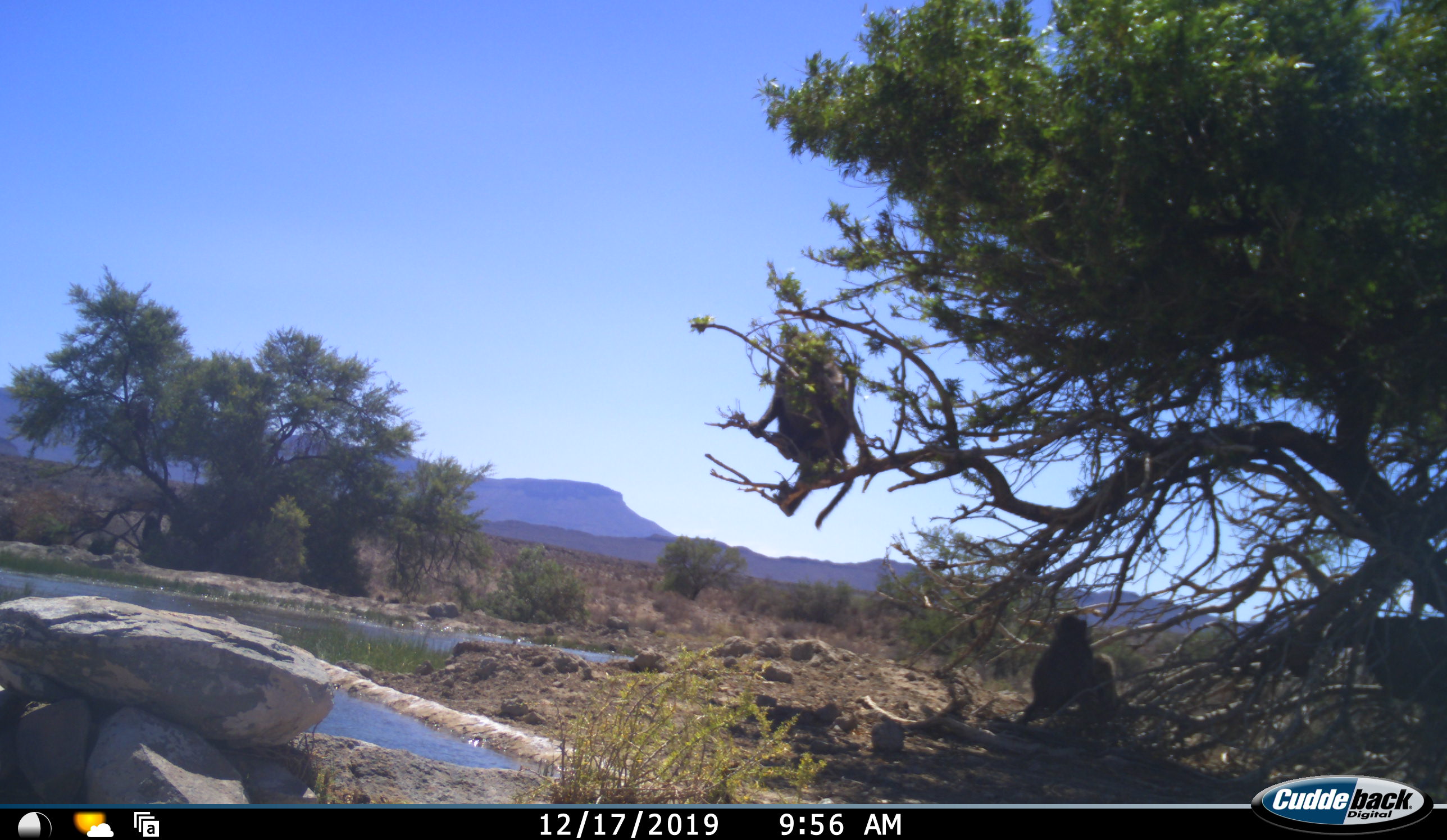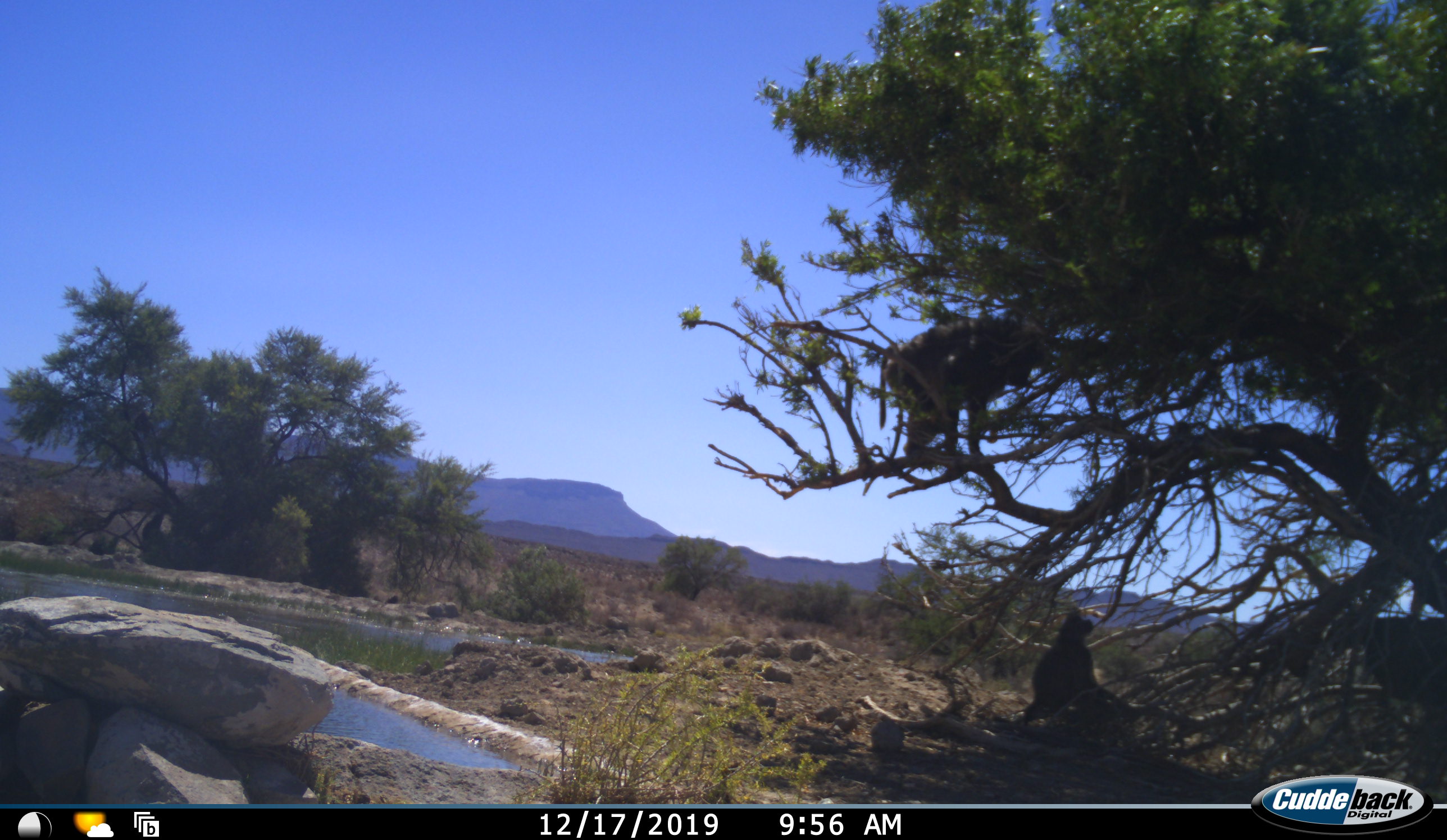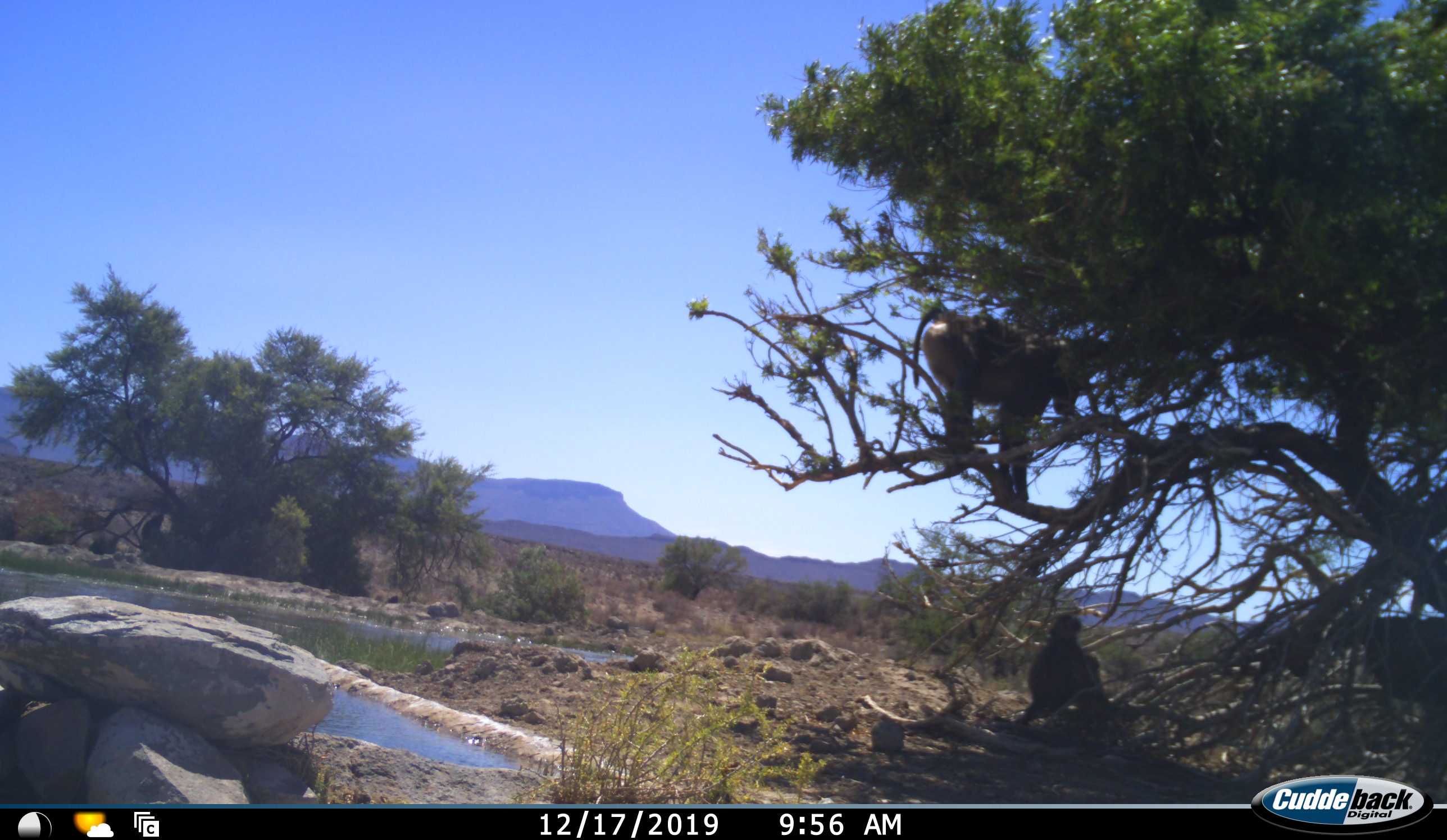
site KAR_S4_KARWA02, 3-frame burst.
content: unidentified animal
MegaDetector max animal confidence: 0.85